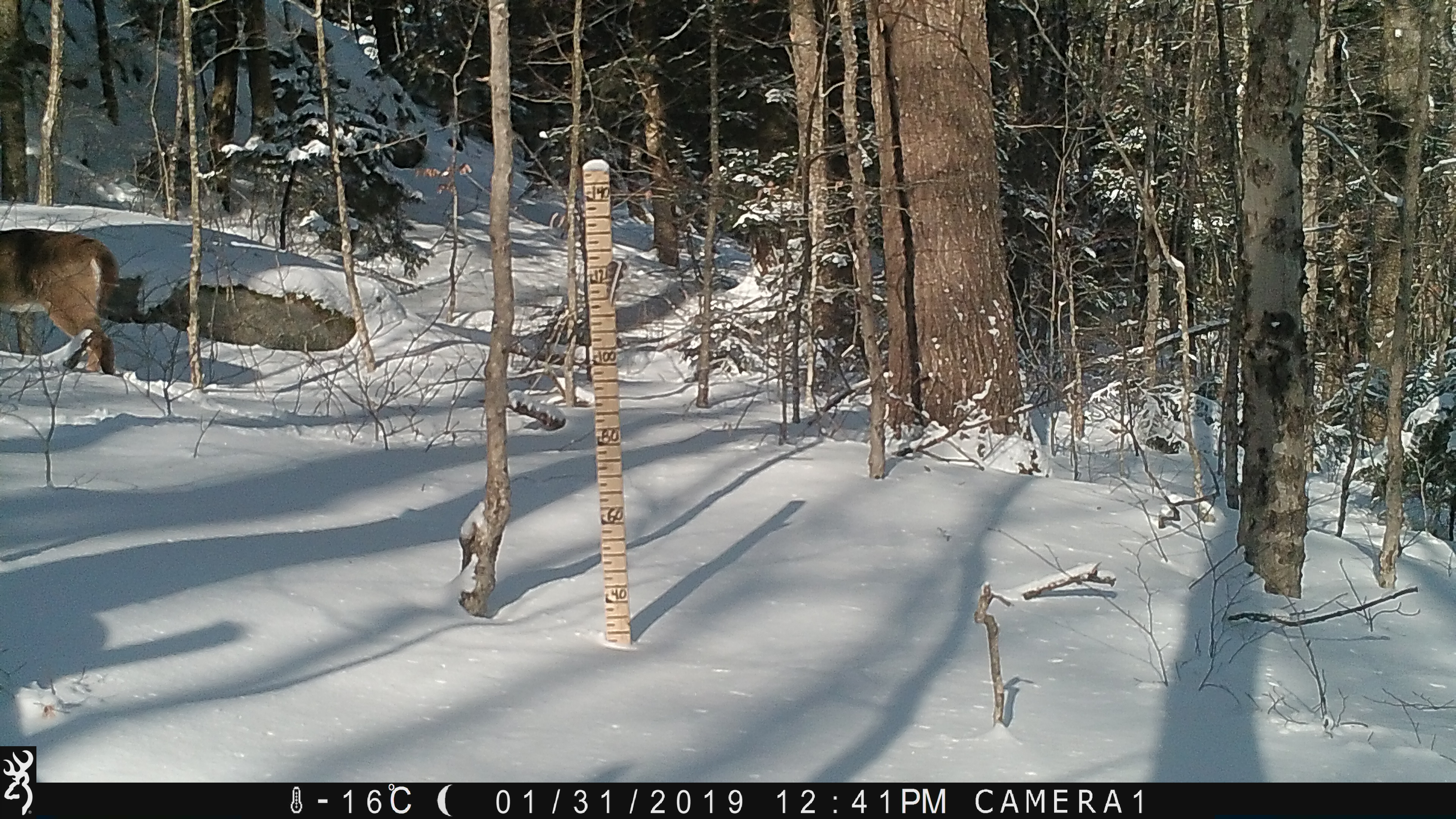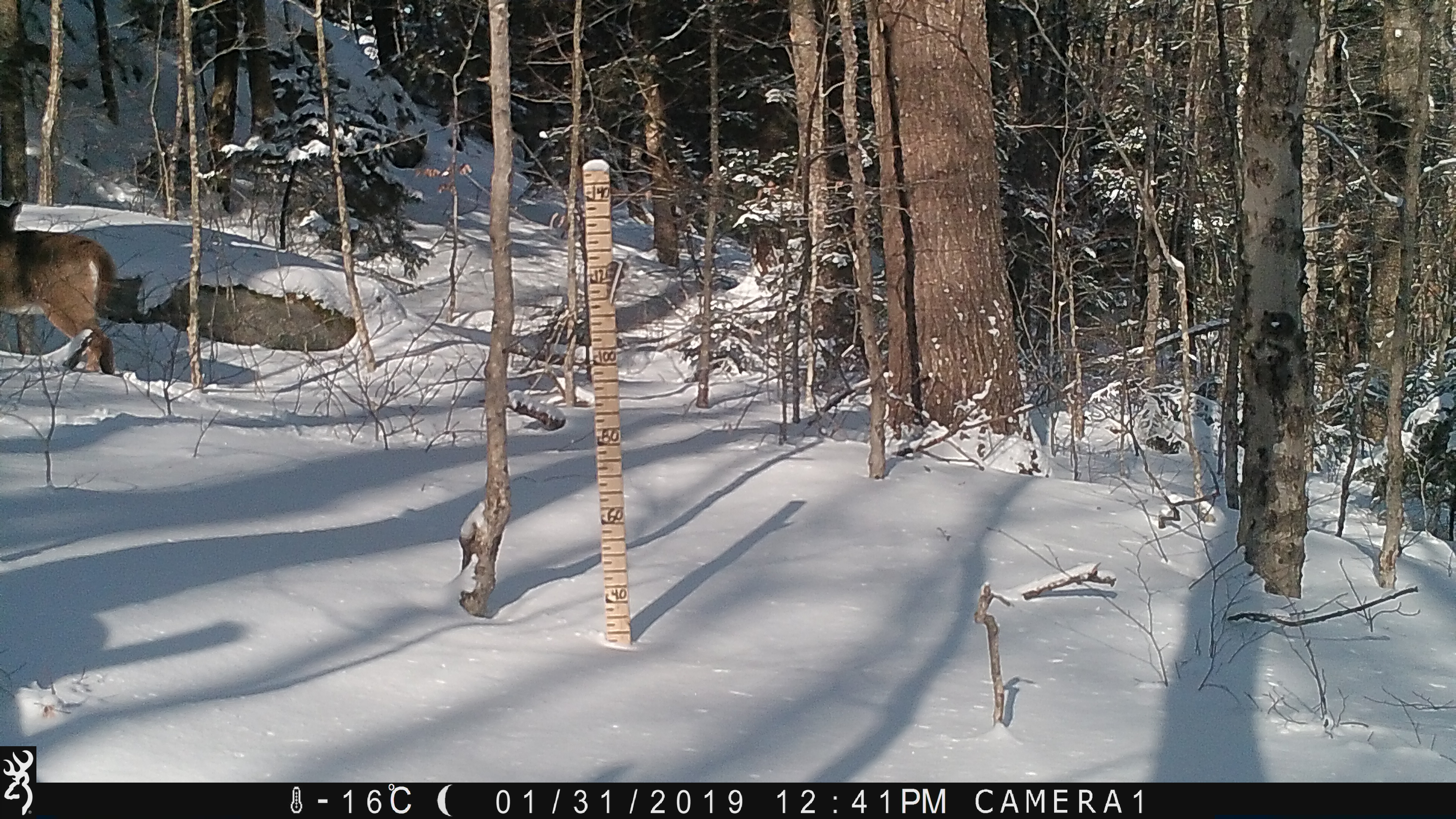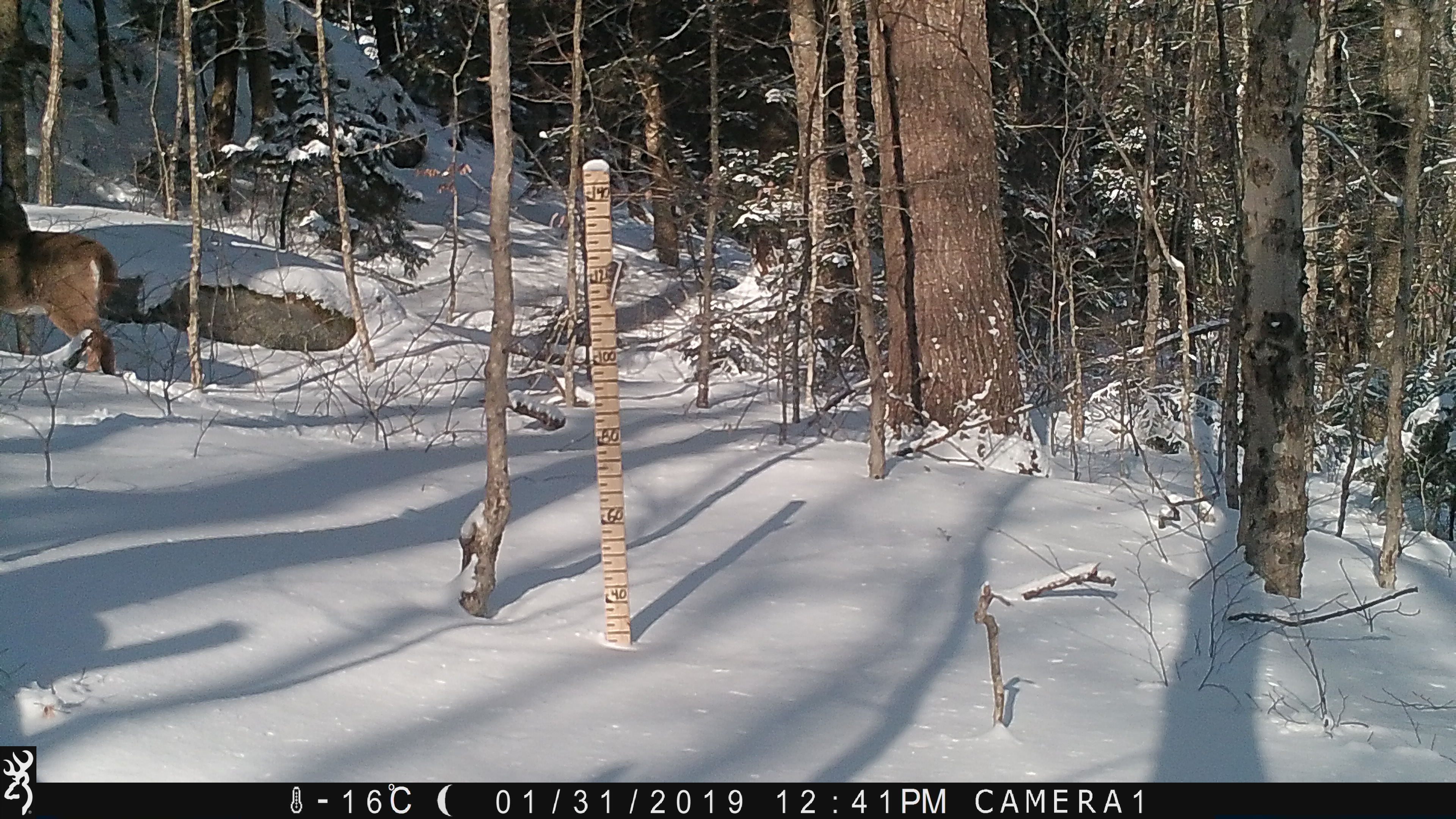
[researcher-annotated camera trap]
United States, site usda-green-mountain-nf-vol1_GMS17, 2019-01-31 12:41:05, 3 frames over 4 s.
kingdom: Animalia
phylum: Chordata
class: Mammalia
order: Artiodactyla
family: Cervidae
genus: Odocoileus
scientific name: Odocoileus virginianus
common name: white-tailed deer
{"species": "white-tailed deer (Odocoileus virginianus)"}